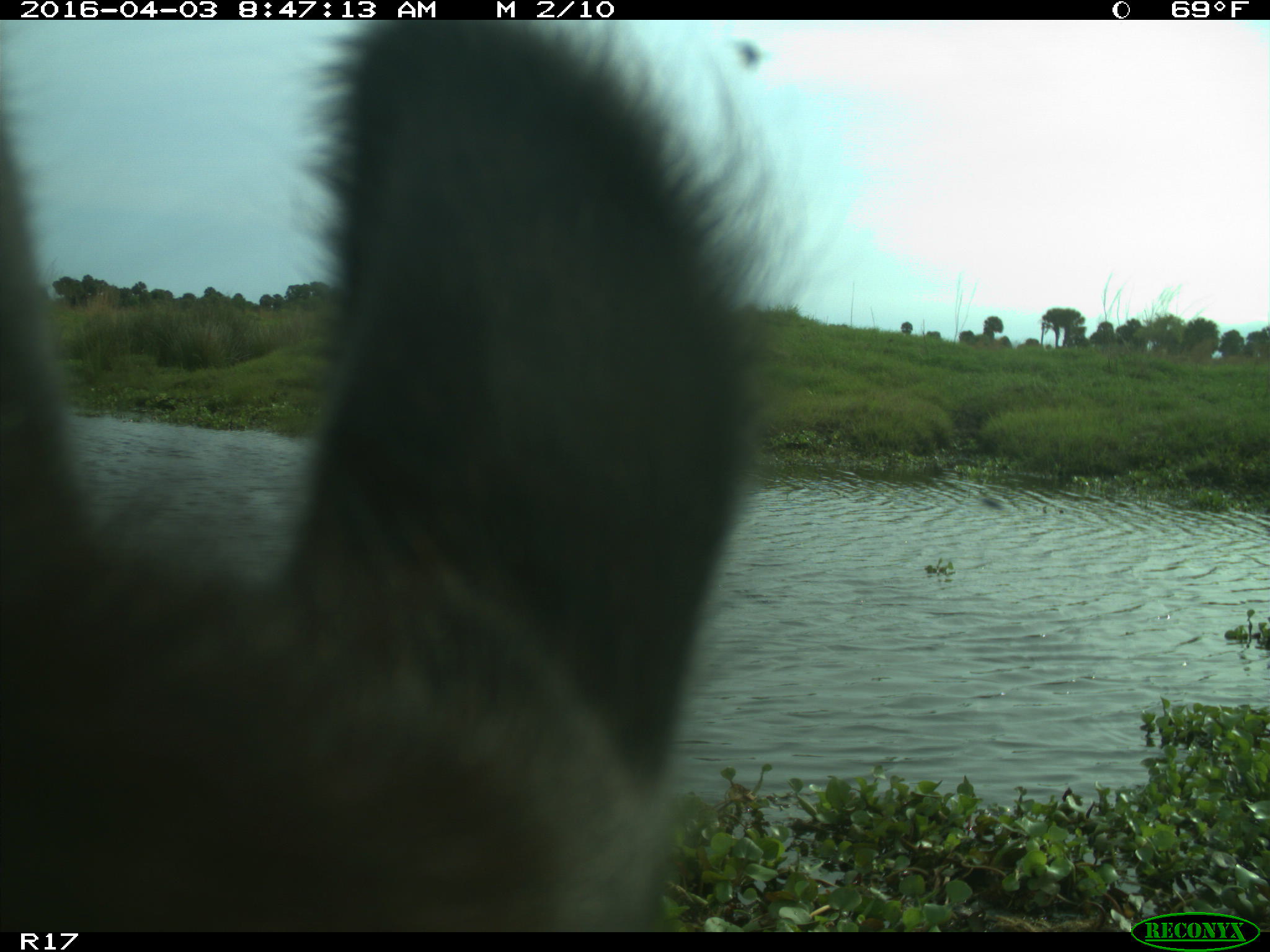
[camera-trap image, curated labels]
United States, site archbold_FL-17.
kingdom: Animalia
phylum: Chordata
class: Mammalia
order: Artiodactyla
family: Bovidae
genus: Bos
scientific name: Bos taurus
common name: domestic cow